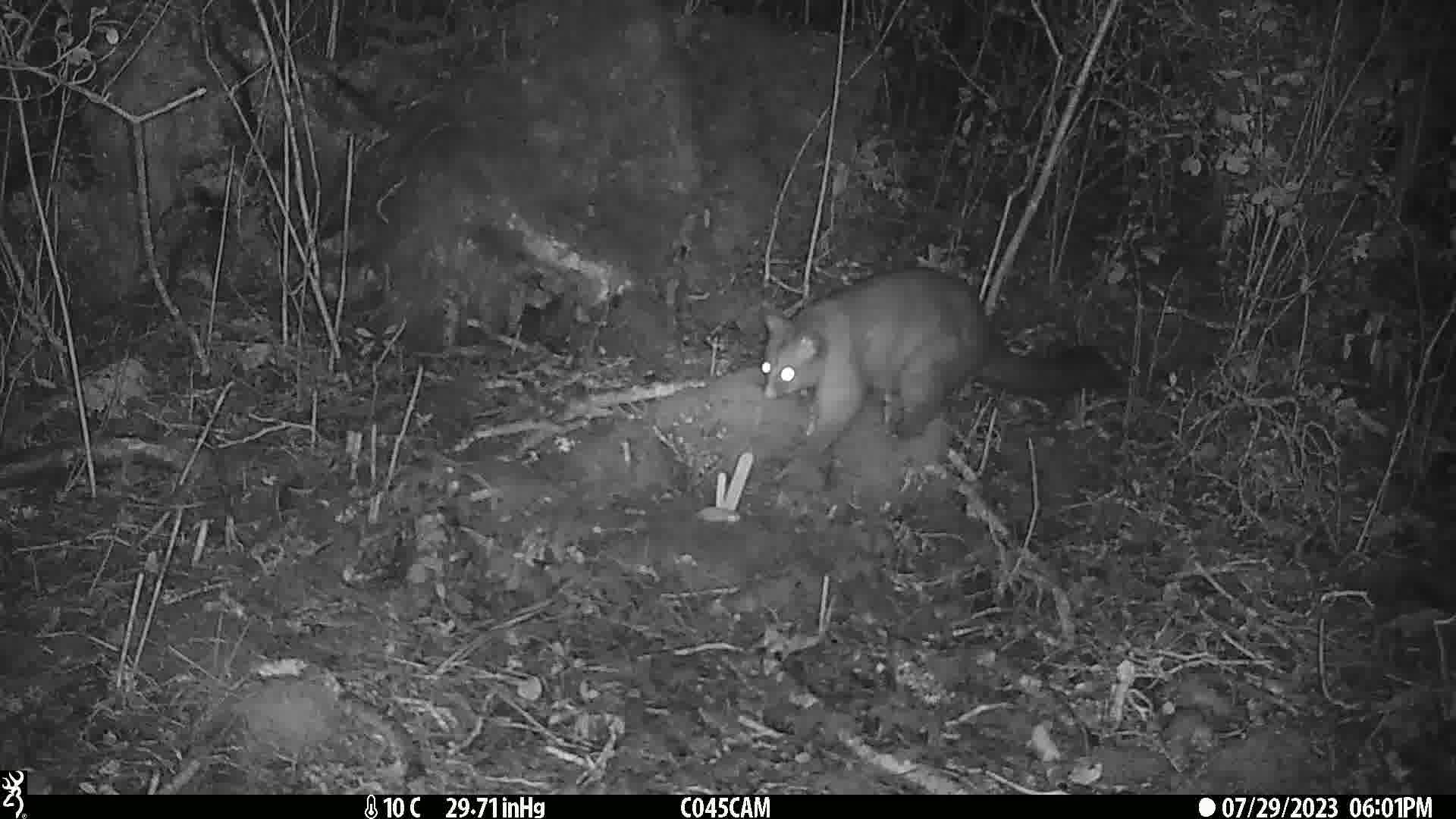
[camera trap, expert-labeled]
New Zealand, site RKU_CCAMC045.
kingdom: Animalia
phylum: Chordata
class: Mammalia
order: Diprotodontia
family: Phalangeridae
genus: Trichosurus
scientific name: Trichosurus vulpecula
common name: common brushtail possum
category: possum